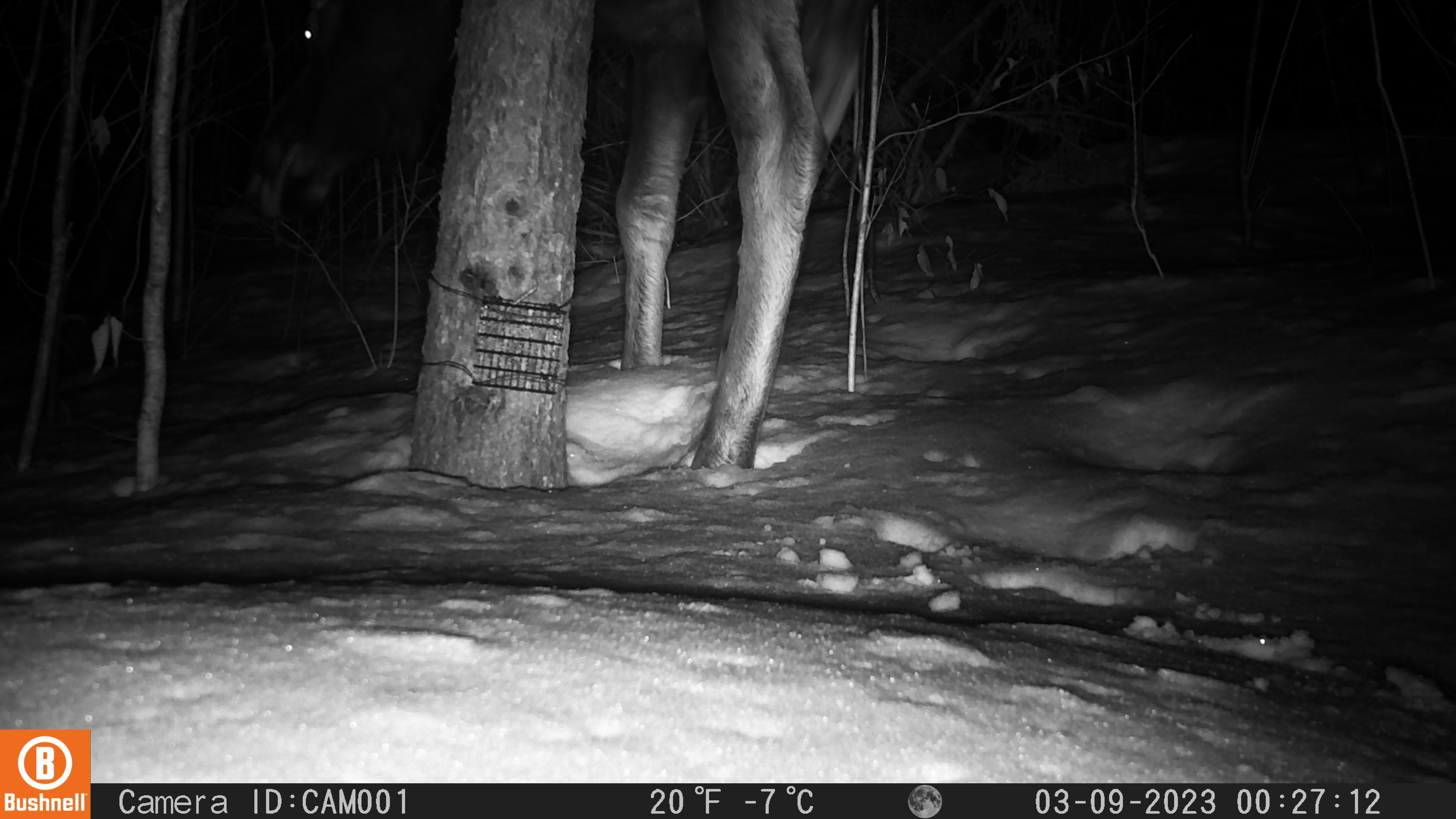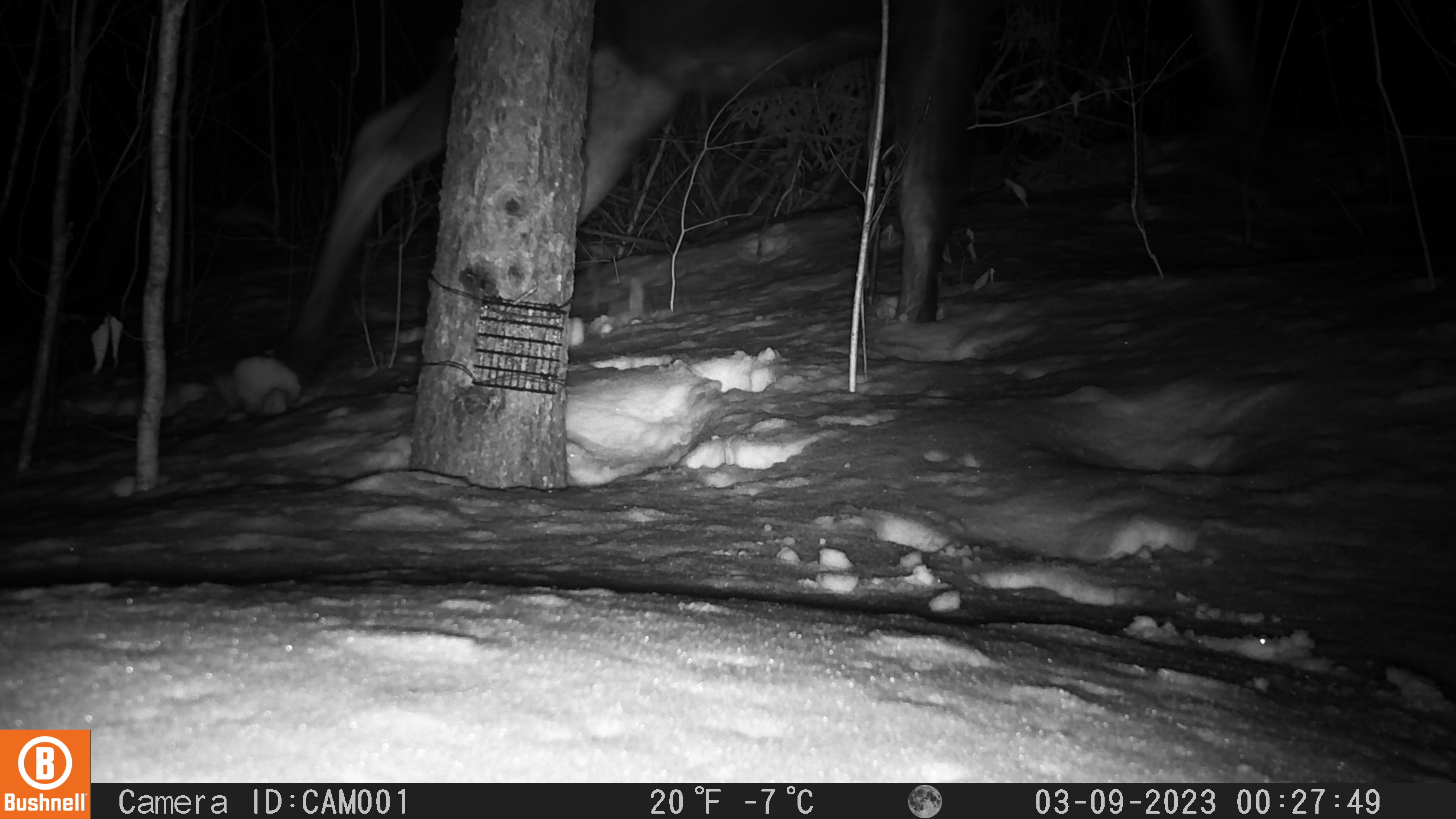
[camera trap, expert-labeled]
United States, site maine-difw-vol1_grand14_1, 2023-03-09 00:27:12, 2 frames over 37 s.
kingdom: Animalia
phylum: Chordata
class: Mammalia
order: Artiodactyla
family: Cervidae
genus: Alces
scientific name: Alces alces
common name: moose